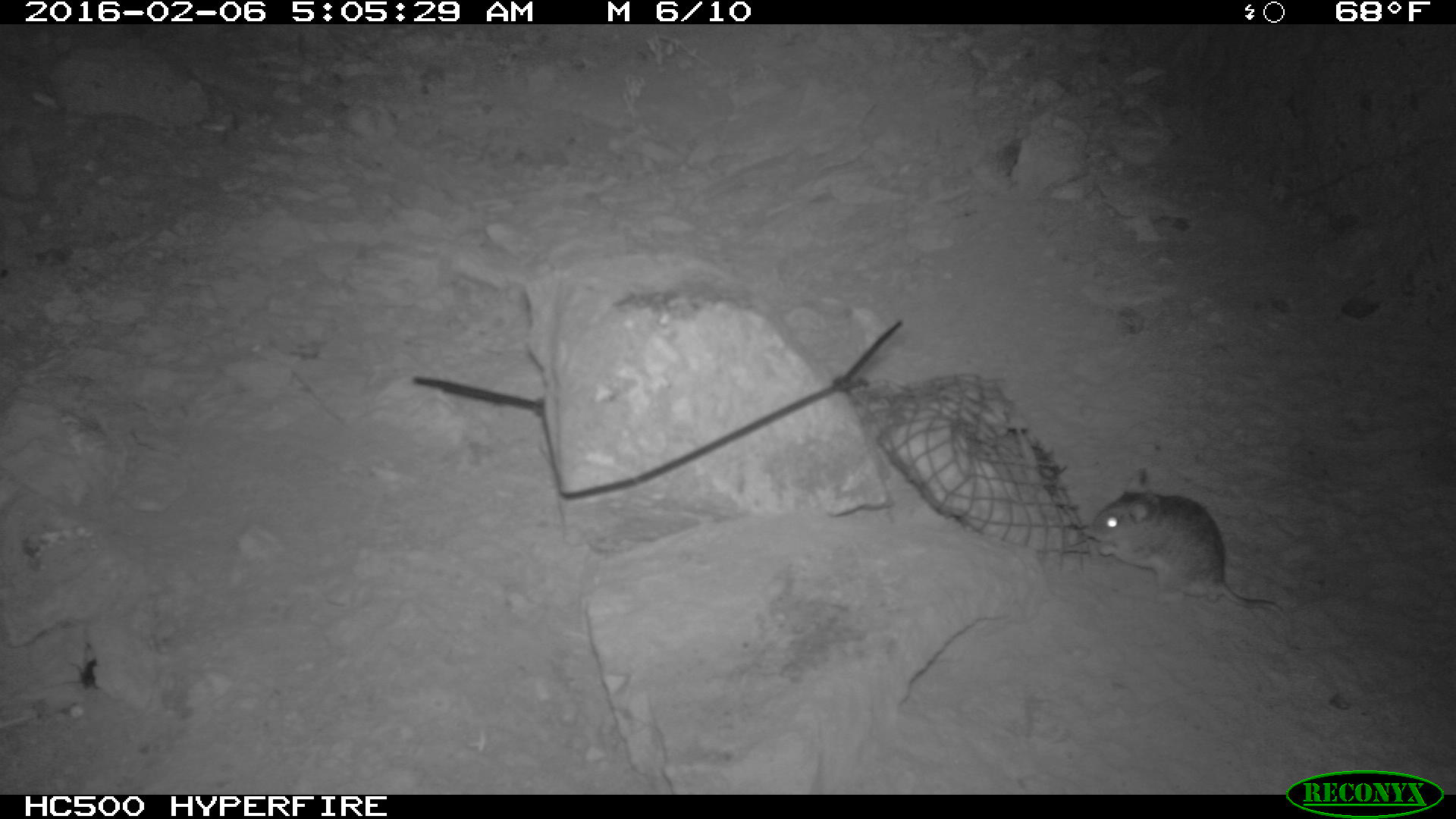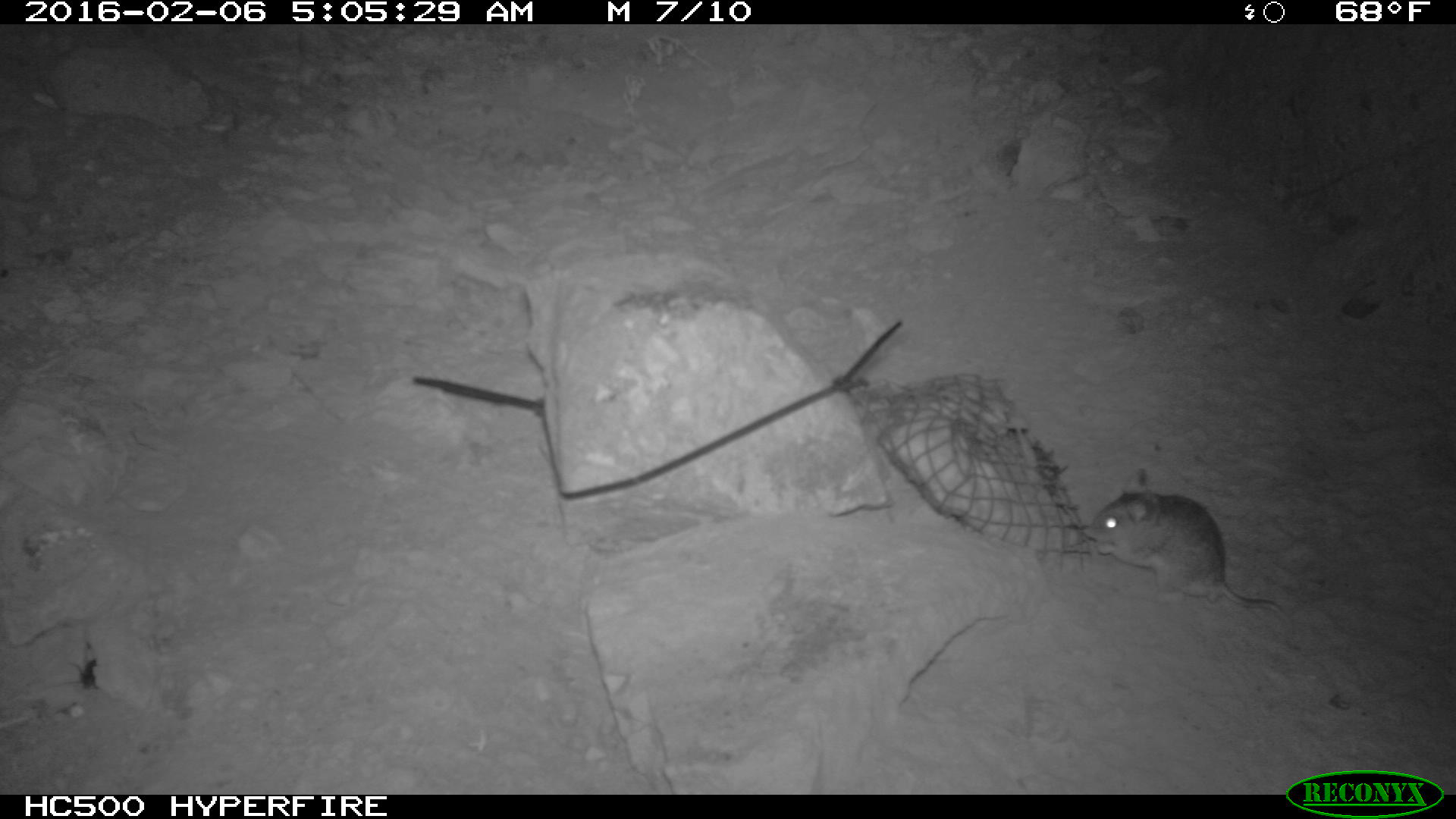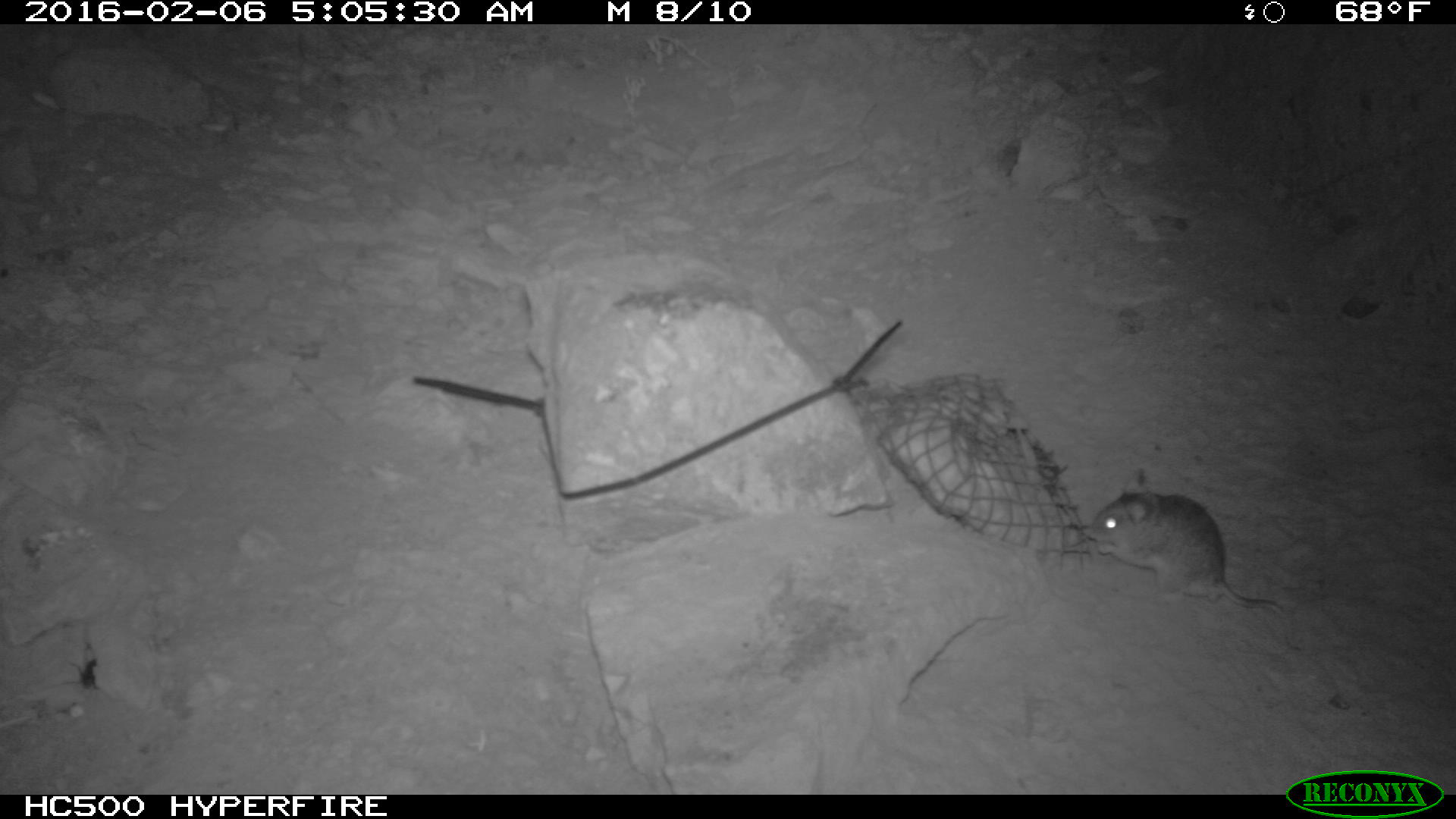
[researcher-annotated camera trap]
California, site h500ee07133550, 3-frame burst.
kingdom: Animalia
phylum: Chordata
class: Mammalia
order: Rodentia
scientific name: Rodentia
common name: rodent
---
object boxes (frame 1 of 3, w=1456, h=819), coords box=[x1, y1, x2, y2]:
rodent: box=[1088, 462, 1283, 617]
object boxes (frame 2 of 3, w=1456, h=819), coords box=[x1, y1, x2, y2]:
rodent: box=[1080, 469, 1293, 626]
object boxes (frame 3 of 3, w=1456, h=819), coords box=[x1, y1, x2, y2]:
rodent: box=[1081, 464, 1308, 648]